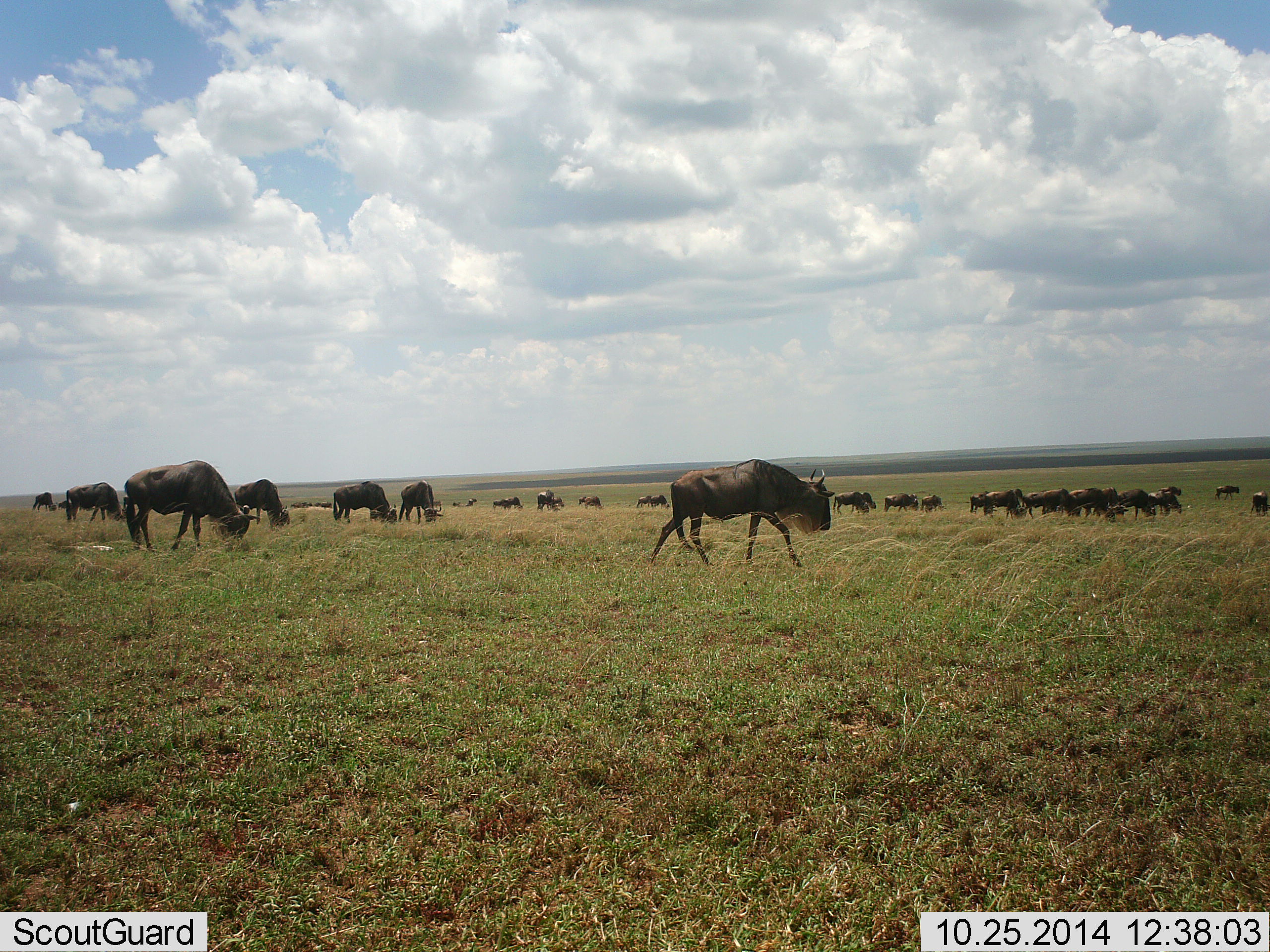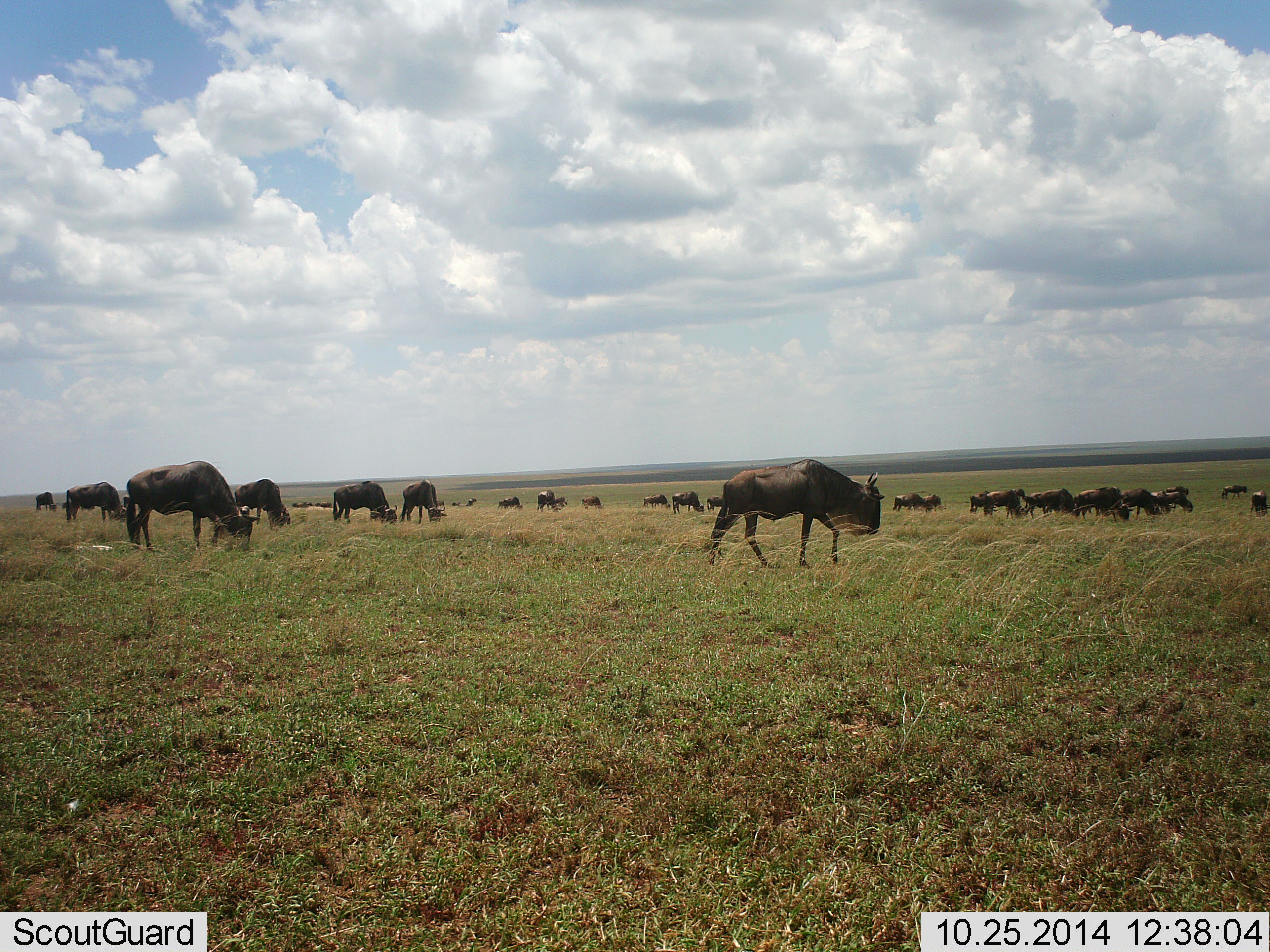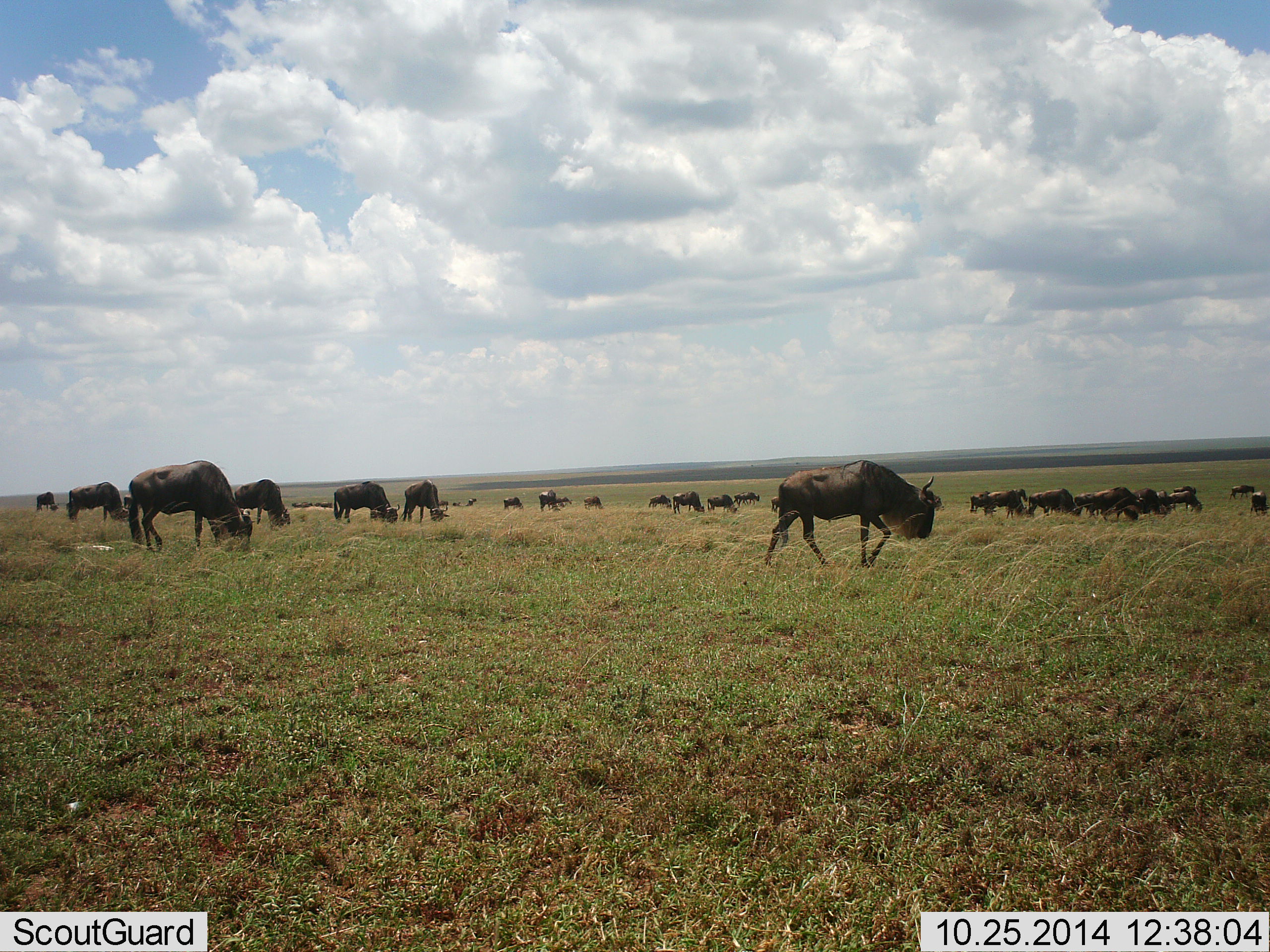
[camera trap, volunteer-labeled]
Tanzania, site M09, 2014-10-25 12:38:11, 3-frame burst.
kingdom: Animalia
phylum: Chordata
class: Mammalia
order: Artiodactyla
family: Bovidae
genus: Connochaetes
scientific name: Connochaetes taurinus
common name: blue wildebeest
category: wildebeest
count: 11-50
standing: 50%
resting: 0%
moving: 70%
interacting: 0%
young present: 0%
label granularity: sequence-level